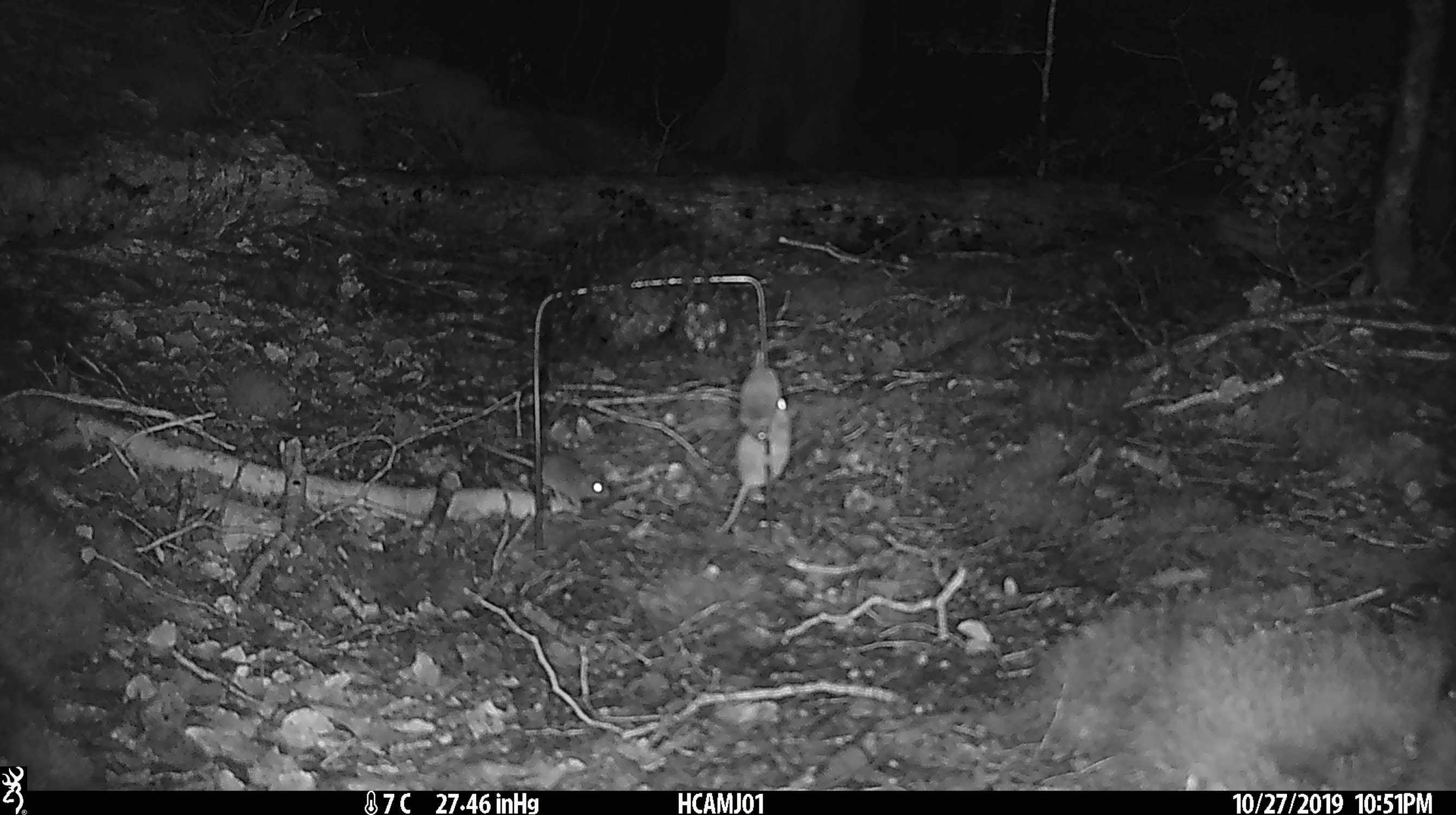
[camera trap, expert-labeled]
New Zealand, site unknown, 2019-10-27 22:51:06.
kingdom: Animalia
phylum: Chordata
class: Mammalia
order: Rodentia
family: Muridae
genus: Mus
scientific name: Mus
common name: mouse